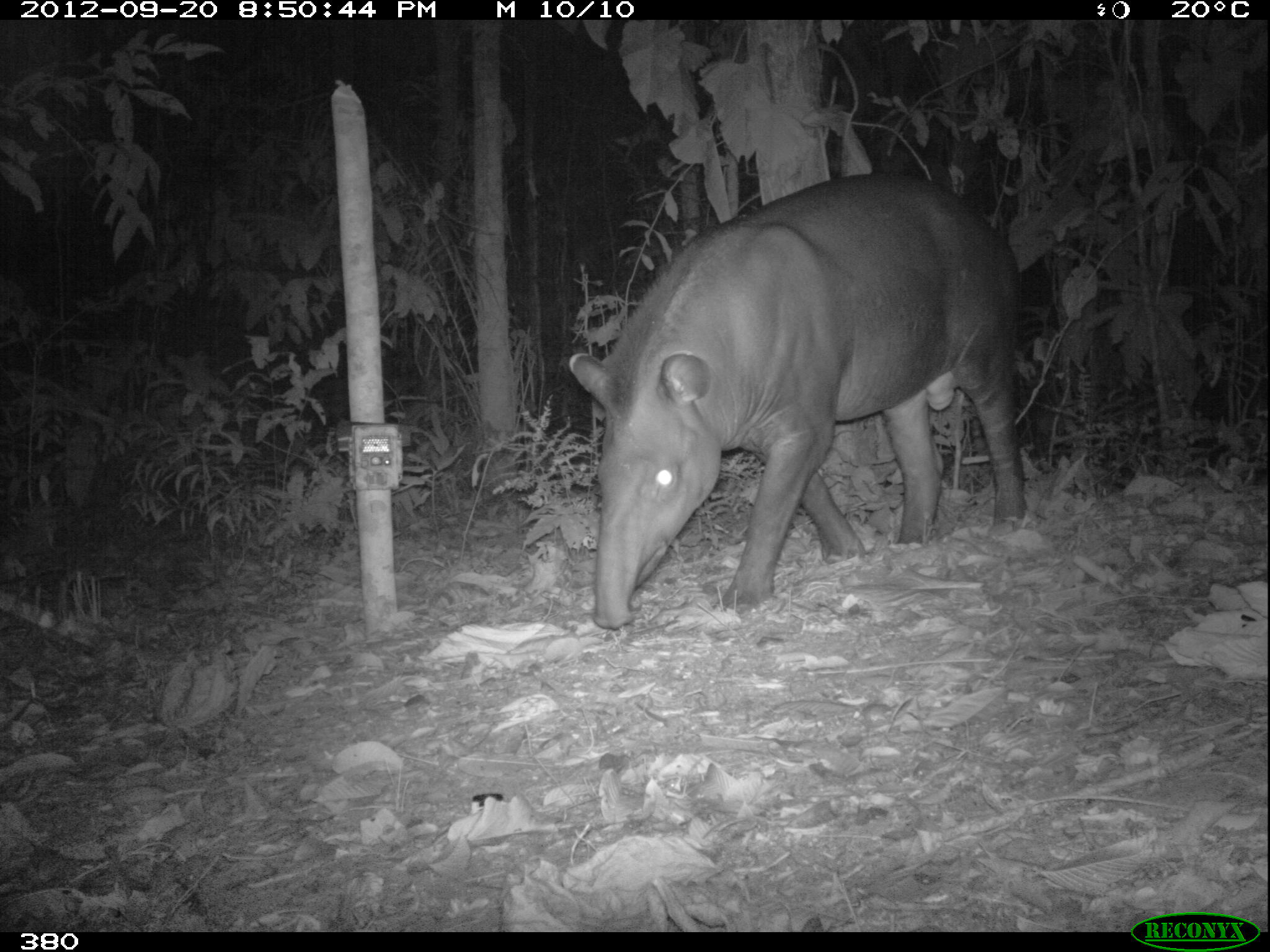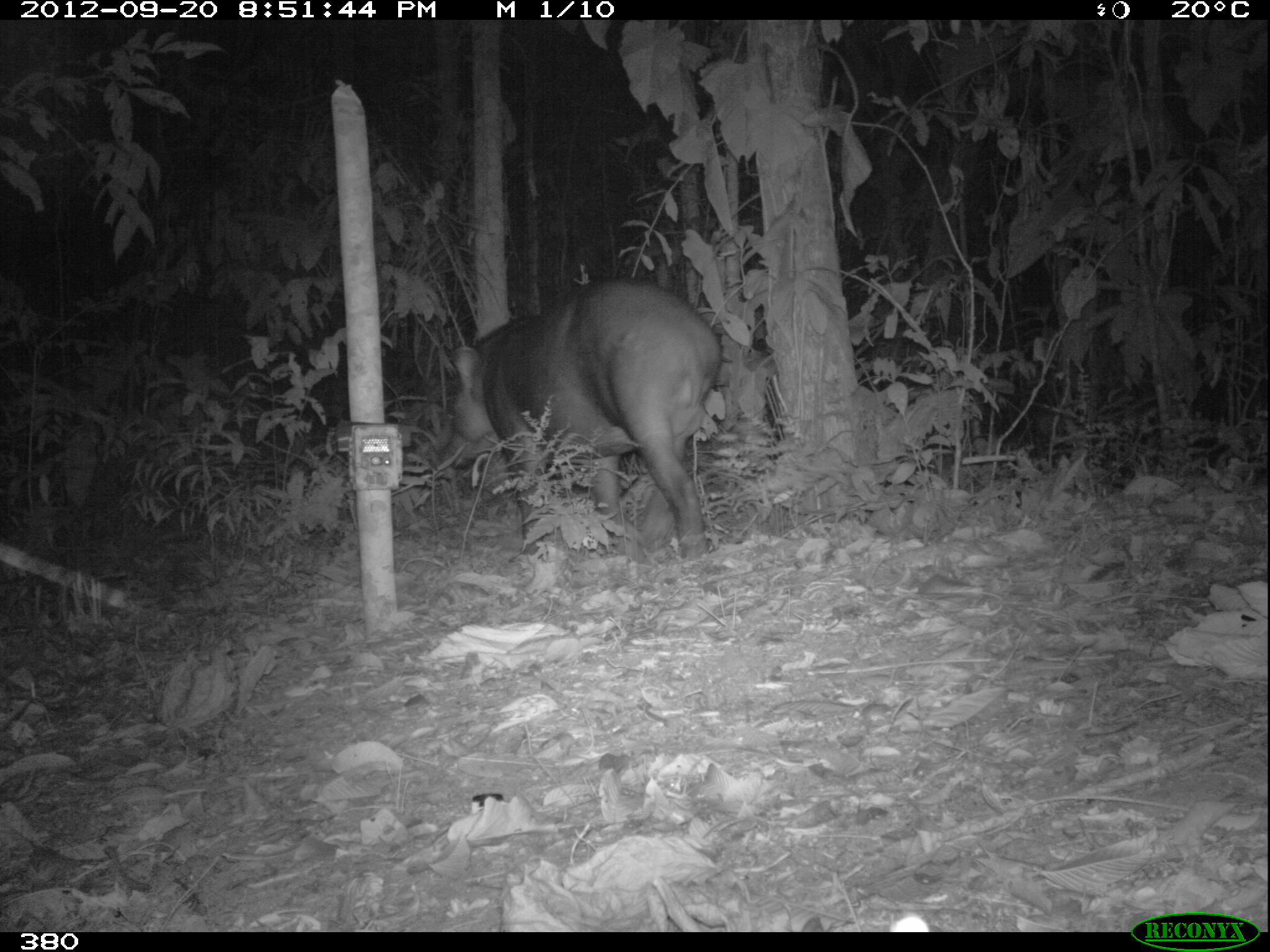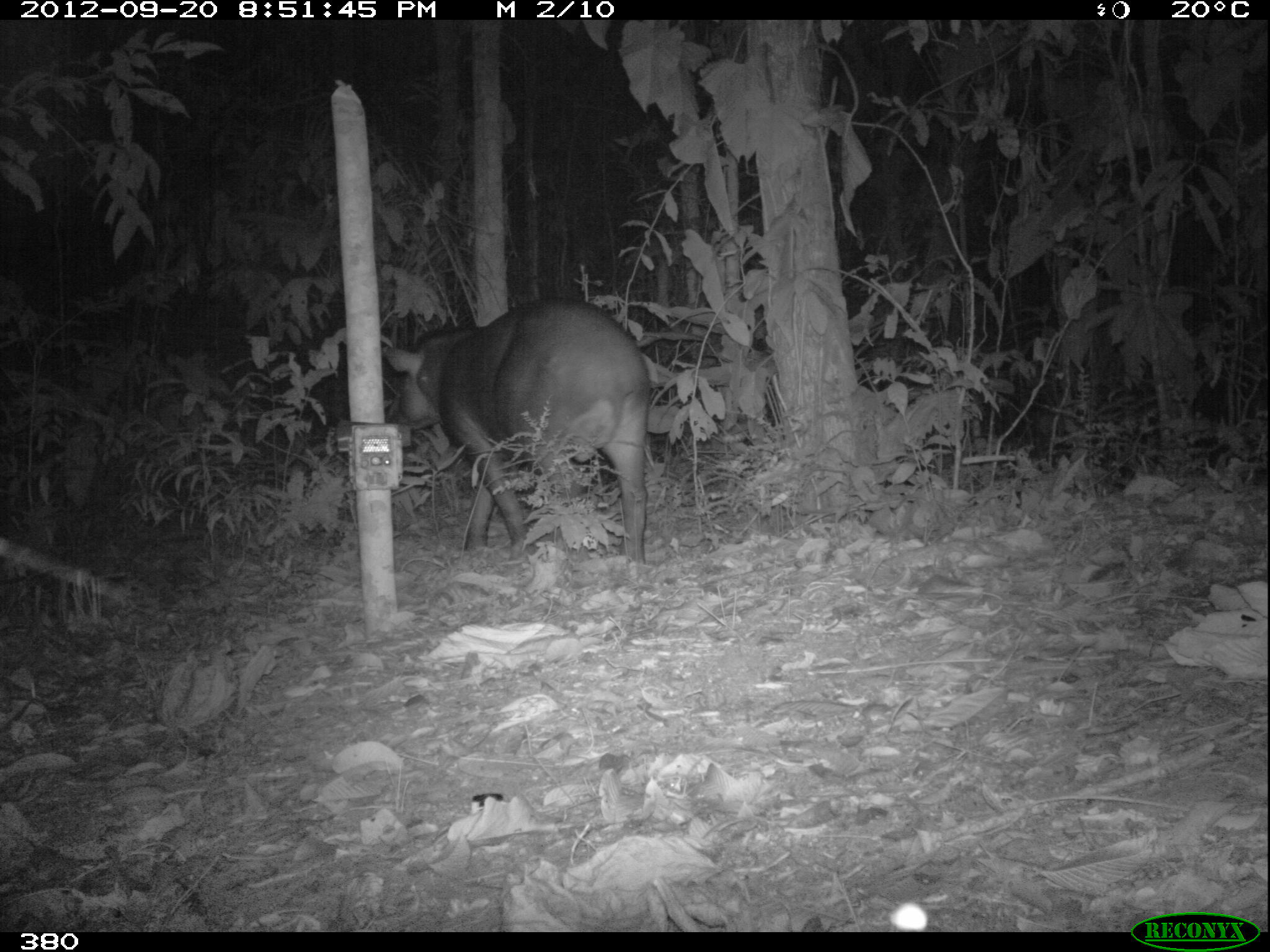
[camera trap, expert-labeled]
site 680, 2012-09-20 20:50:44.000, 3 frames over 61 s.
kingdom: Animalia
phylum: Chordata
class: Mammalia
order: Perissodactyla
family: Tapiridae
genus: Tapirus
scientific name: Tapirus terrestris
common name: south american tapir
Tapirus terrestris (south american tapir).